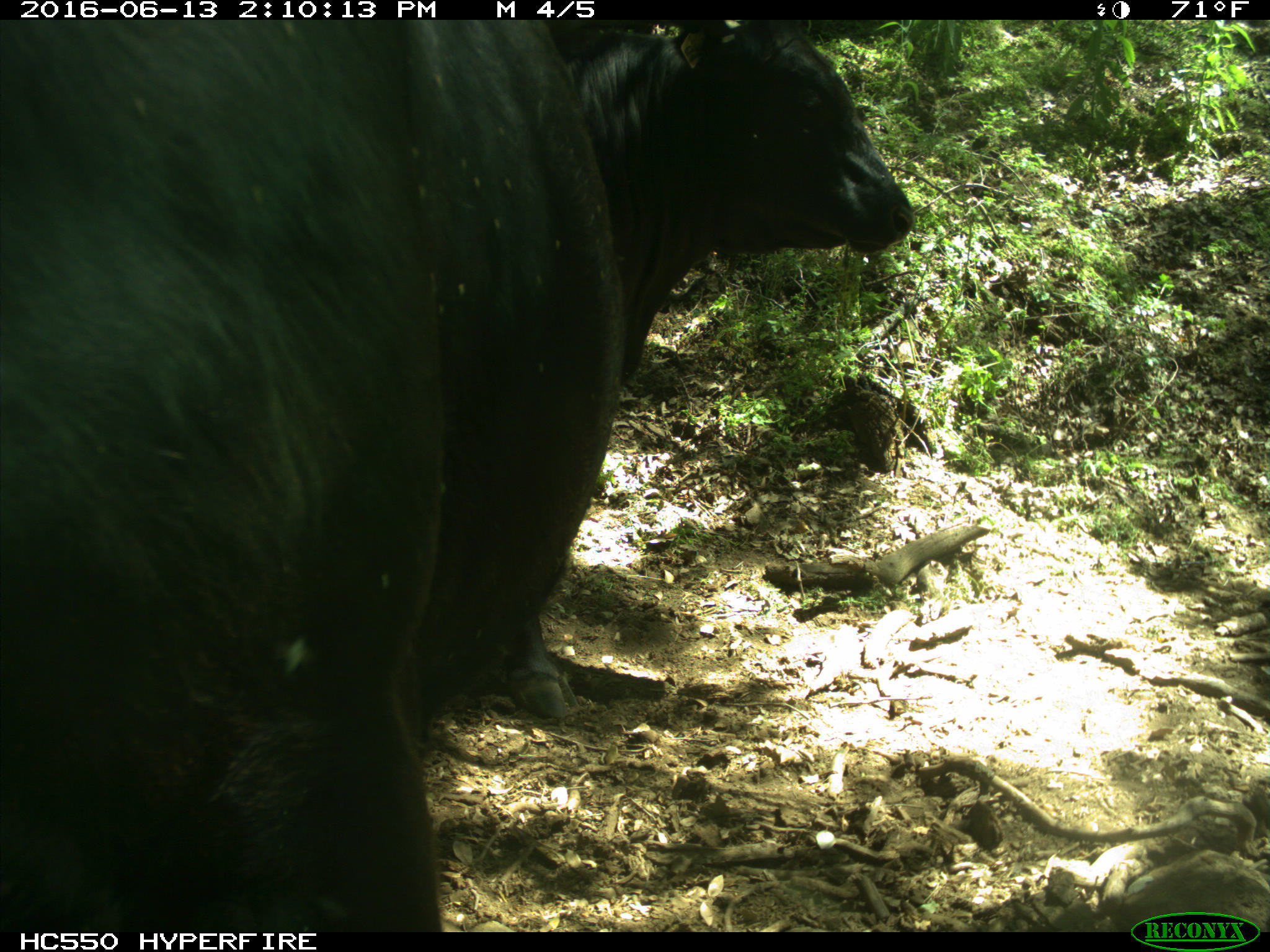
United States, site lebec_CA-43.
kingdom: Animalia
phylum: Chordata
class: Mammalia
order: Artiodactyla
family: Bovidae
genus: Bos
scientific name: Bos taurus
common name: domestic cow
Bos taurus (domestic cow).